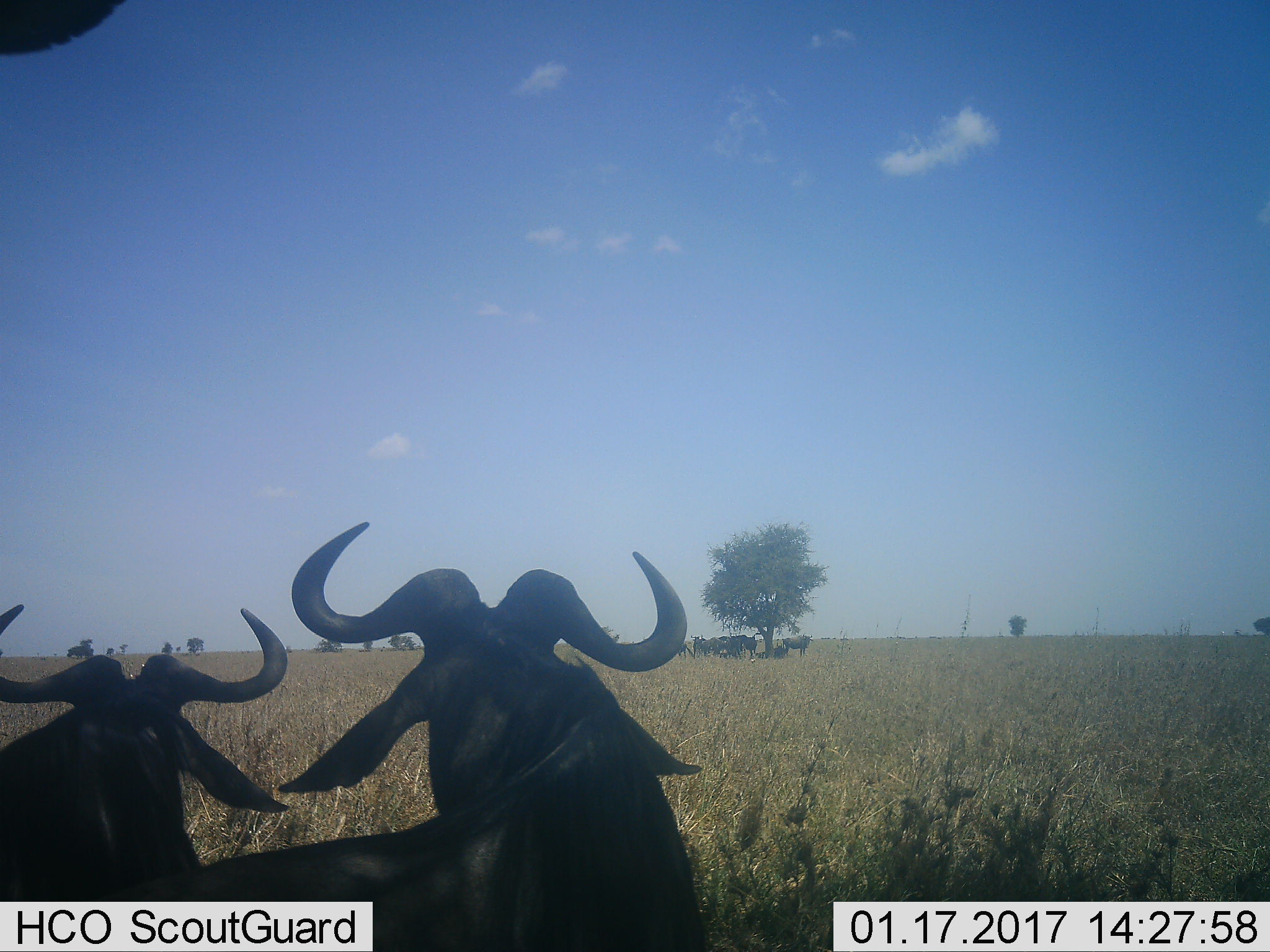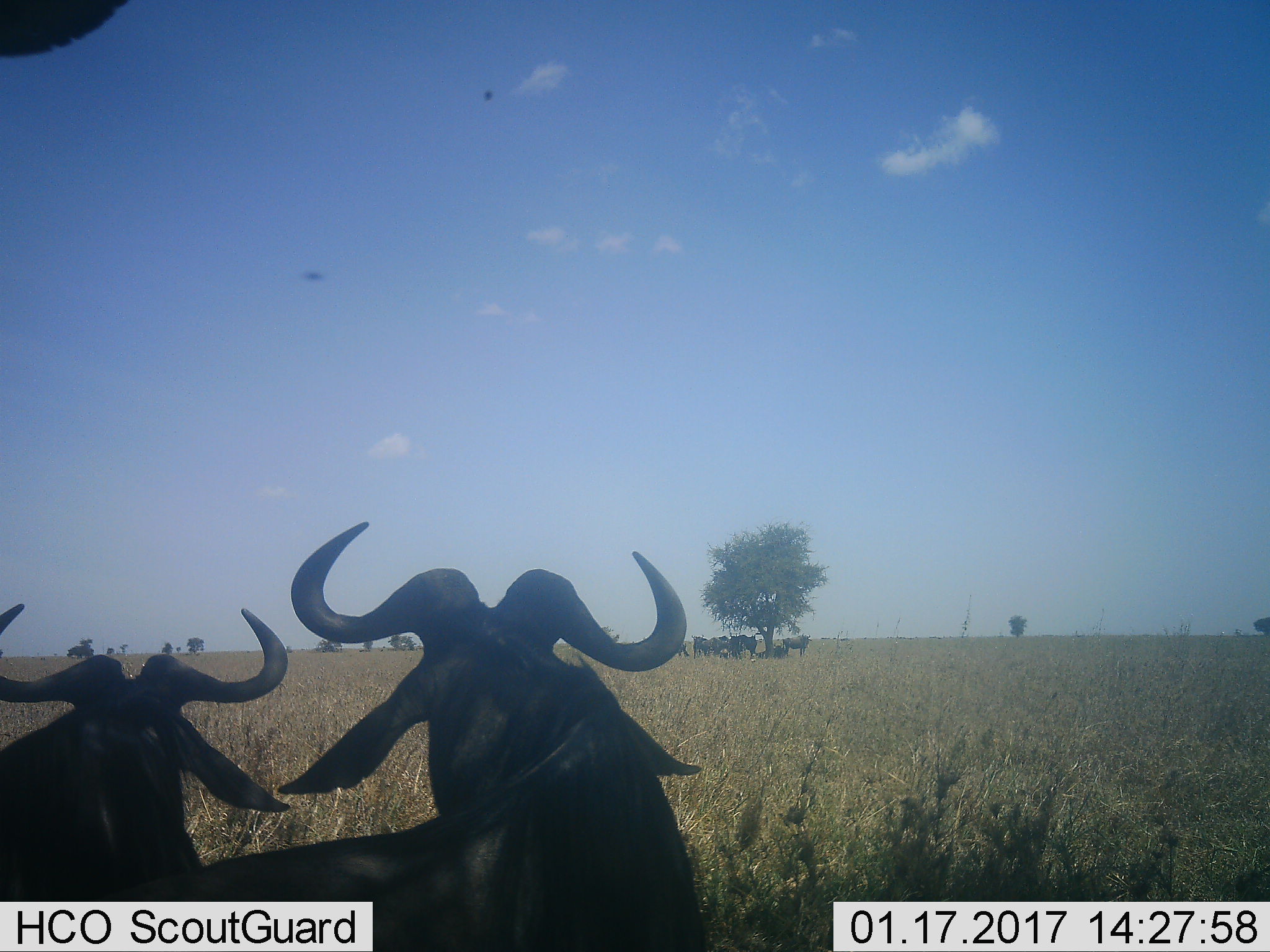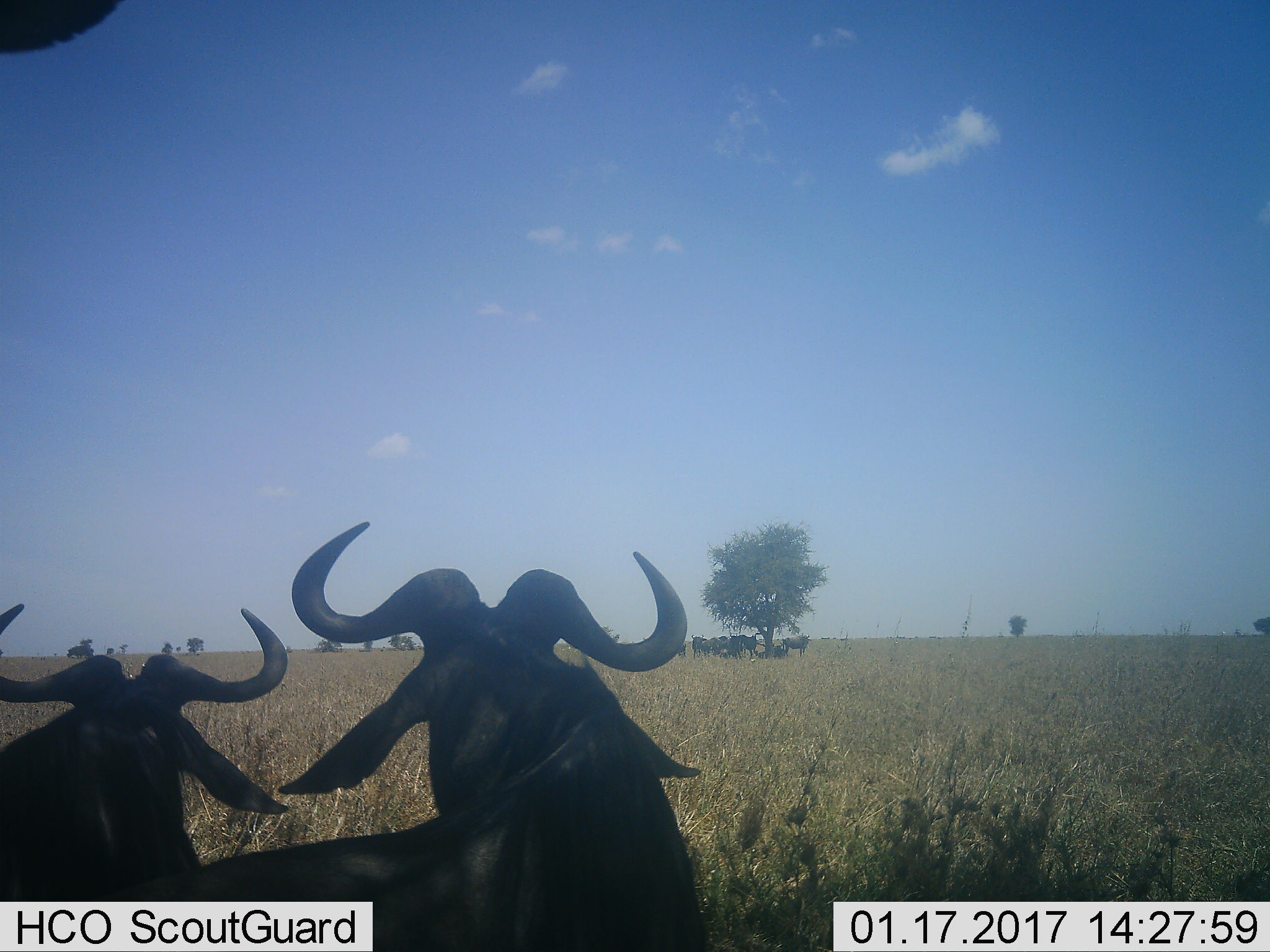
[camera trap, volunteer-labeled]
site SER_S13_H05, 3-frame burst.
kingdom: Animalia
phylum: Chordata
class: Mammalia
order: Artiodactyla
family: Bovidae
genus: Connochaetes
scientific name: Connochaetes taurinus taurinus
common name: blue wildebeest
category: wildebeestblue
Wildebeestblue (blue wildebeest) (Connochaetes taurinus taurinus), count 10. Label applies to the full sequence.